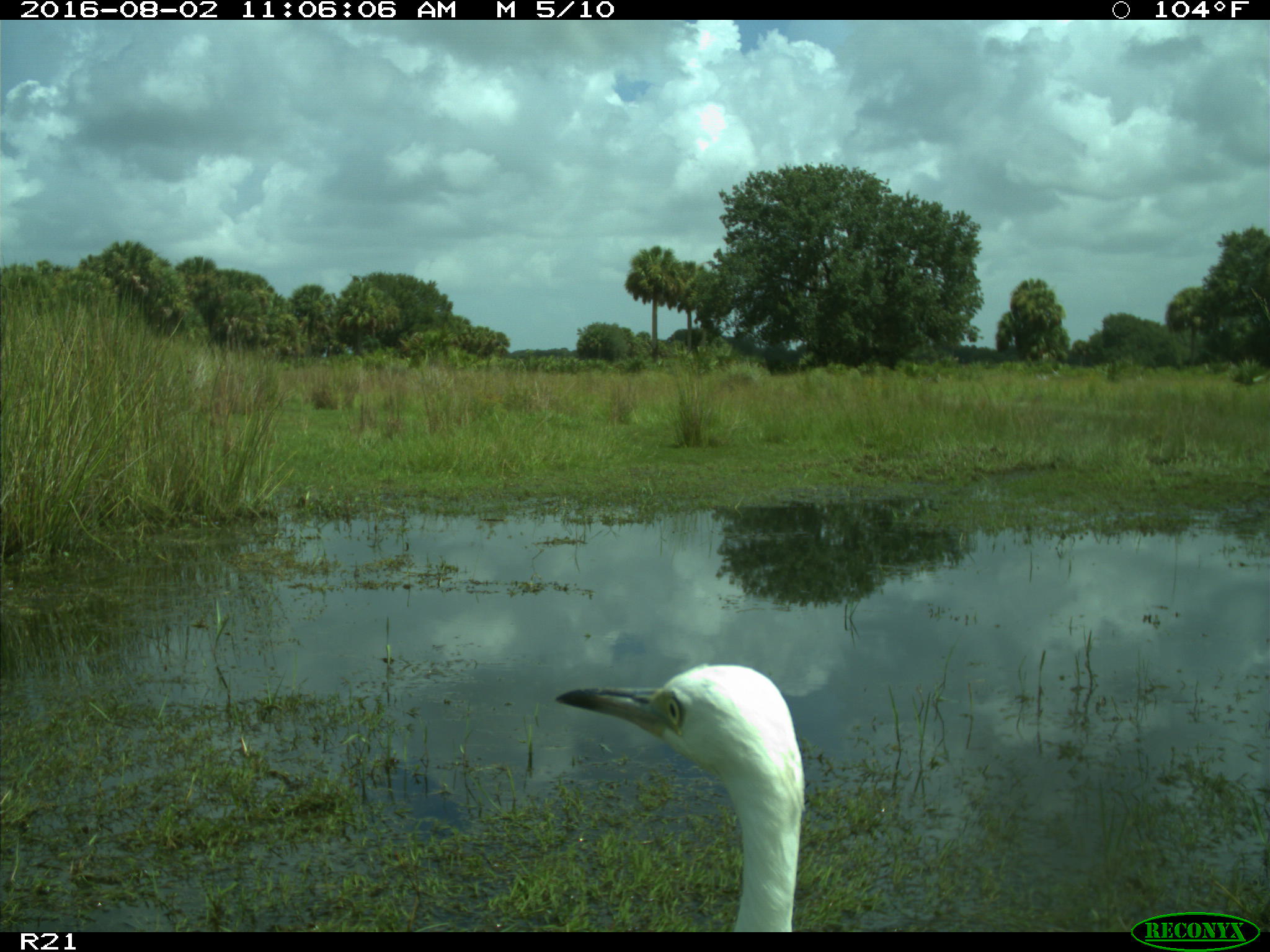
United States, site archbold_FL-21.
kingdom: Animalia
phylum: Chordata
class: Aves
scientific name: Aves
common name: birds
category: unidentified bird